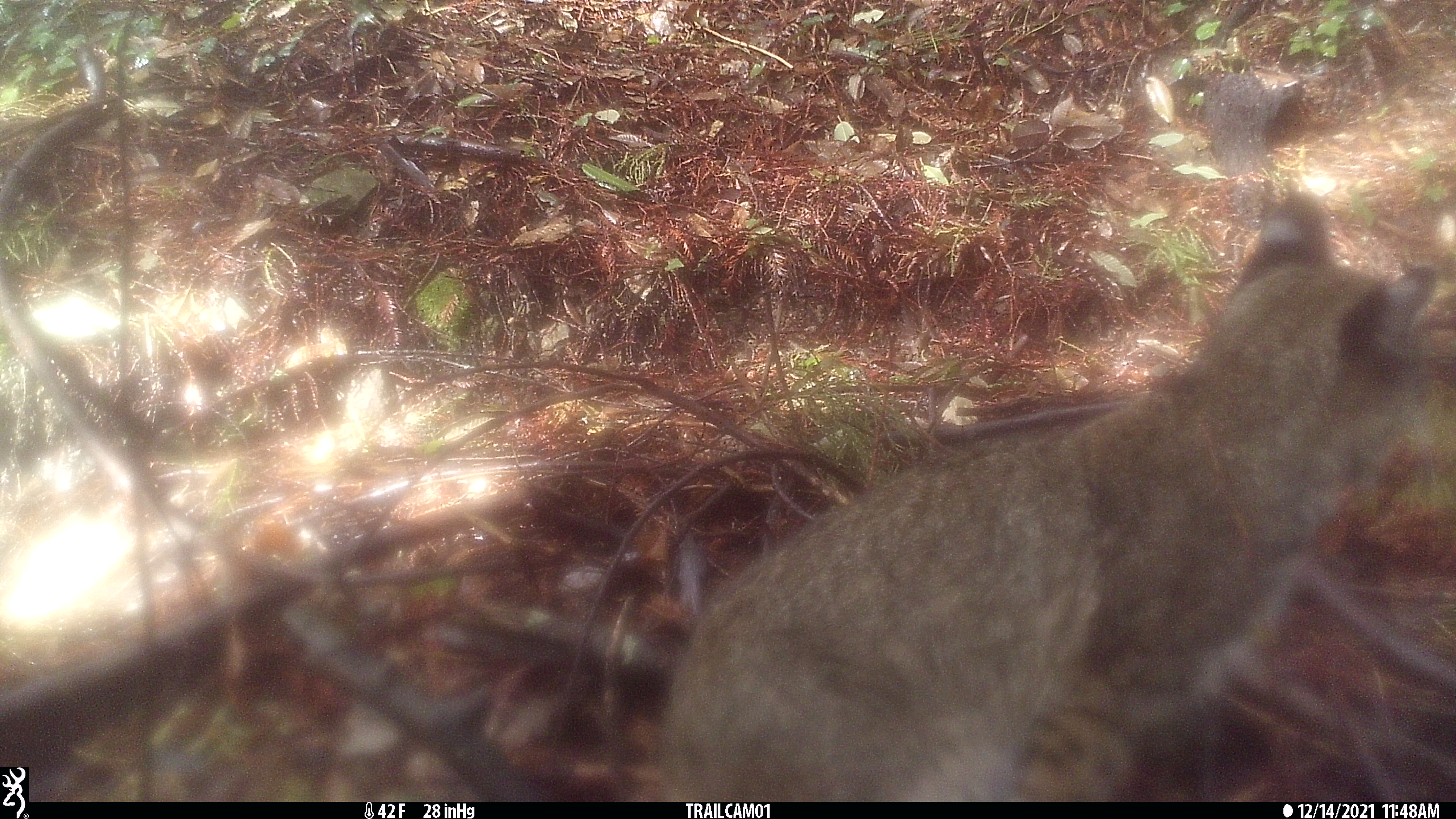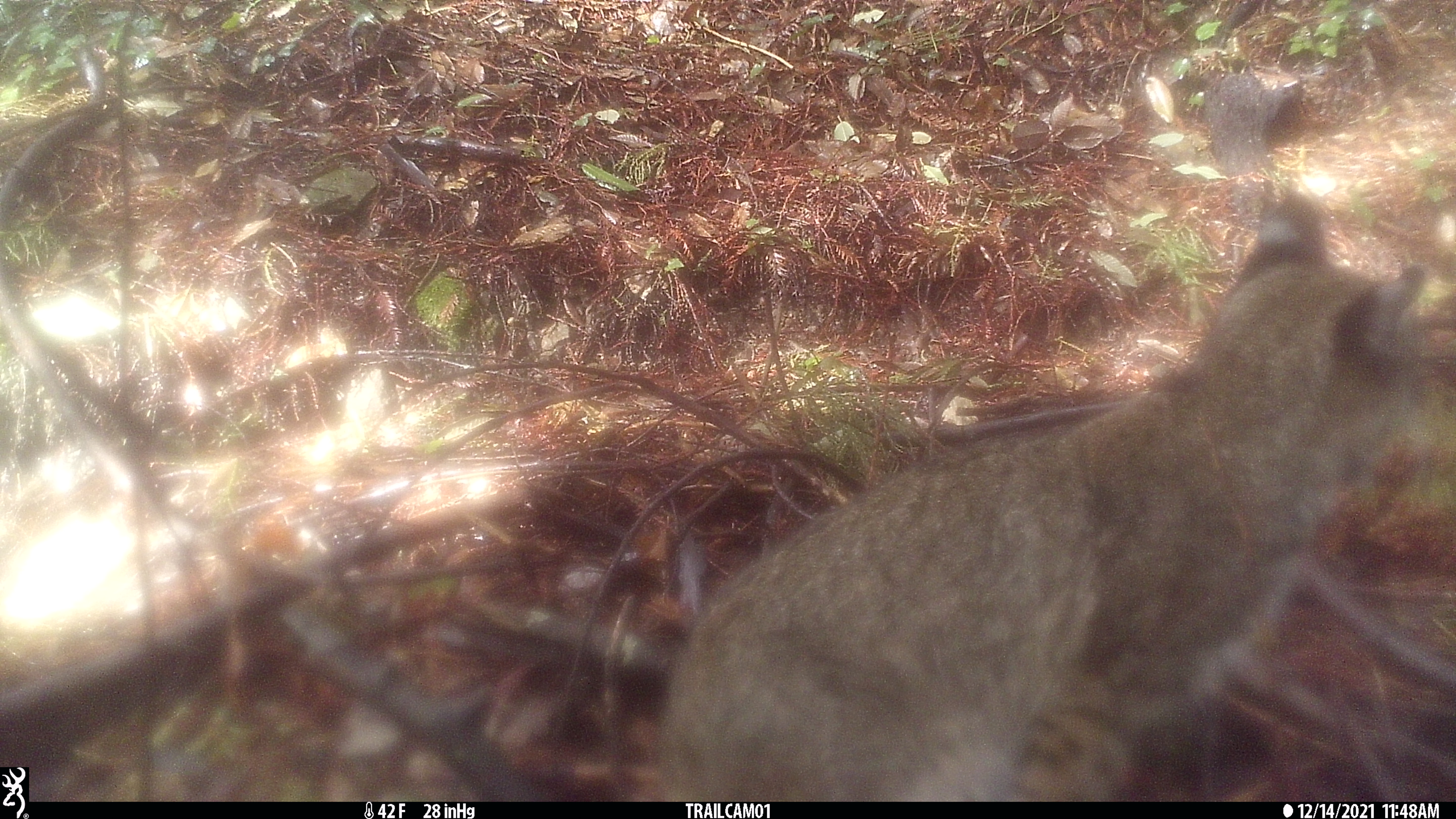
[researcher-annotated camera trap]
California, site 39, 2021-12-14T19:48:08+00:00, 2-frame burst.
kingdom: Animalia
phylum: Chordata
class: Mammalia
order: Carnivora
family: Felidae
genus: Lynx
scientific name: Lynx rufus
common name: bobcat